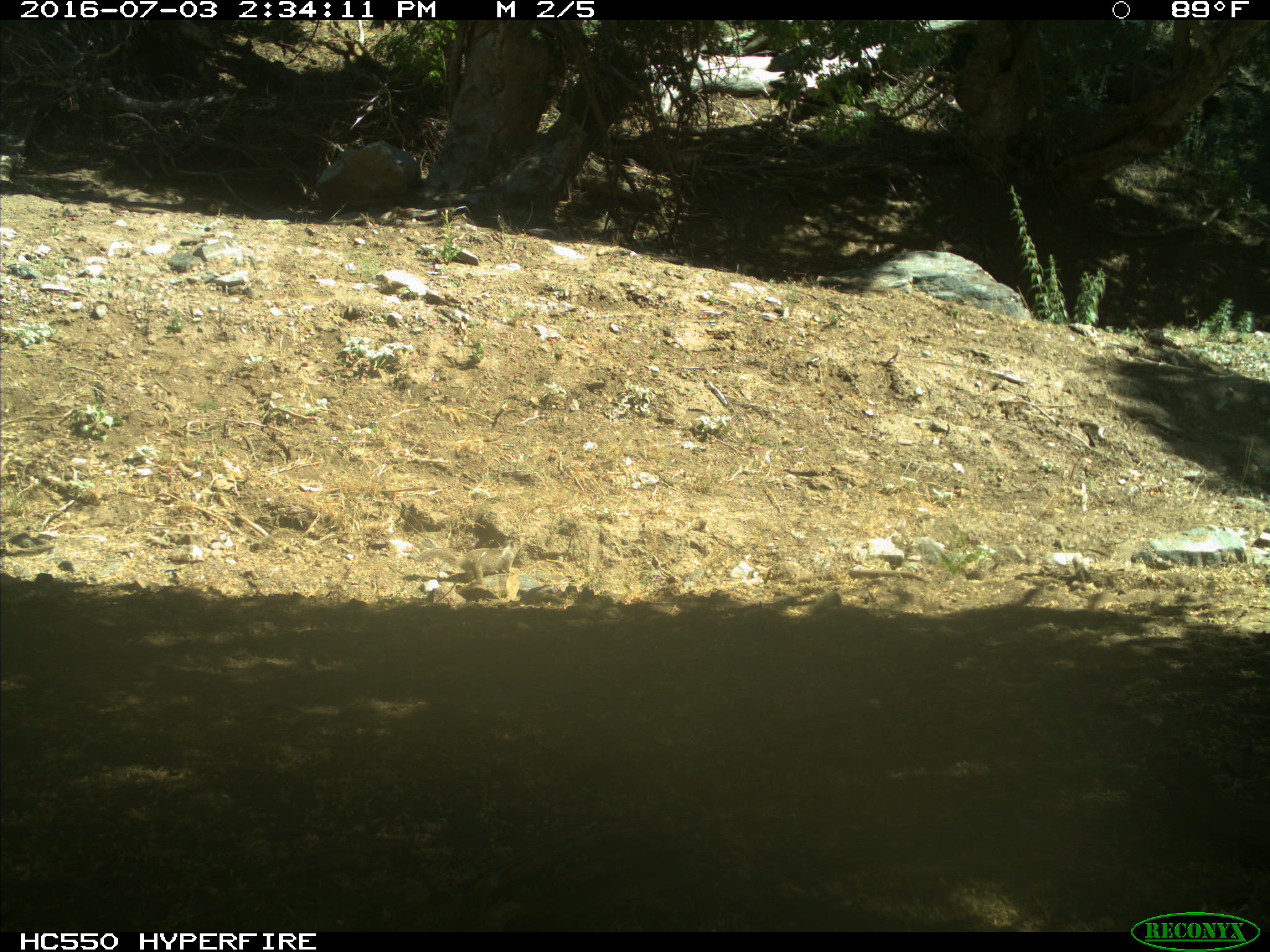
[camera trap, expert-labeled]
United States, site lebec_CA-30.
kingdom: Animalia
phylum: Chordata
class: Mammalia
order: Rodentia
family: Sciuridae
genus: Otospermophilus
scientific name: Otospermophilus beecheyi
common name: california ground squirrel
Otospermophilus beecheyi (california ground squirrel).